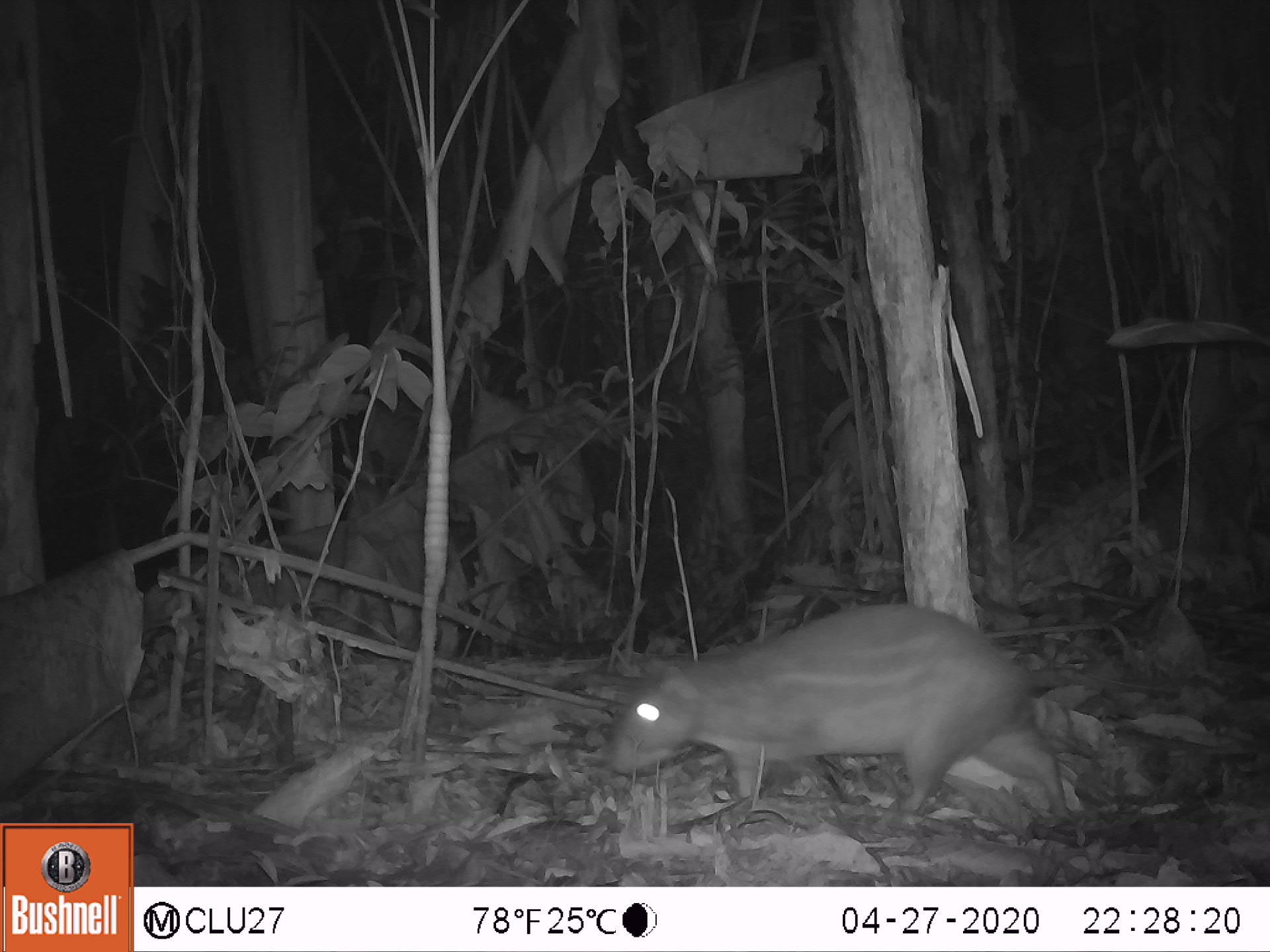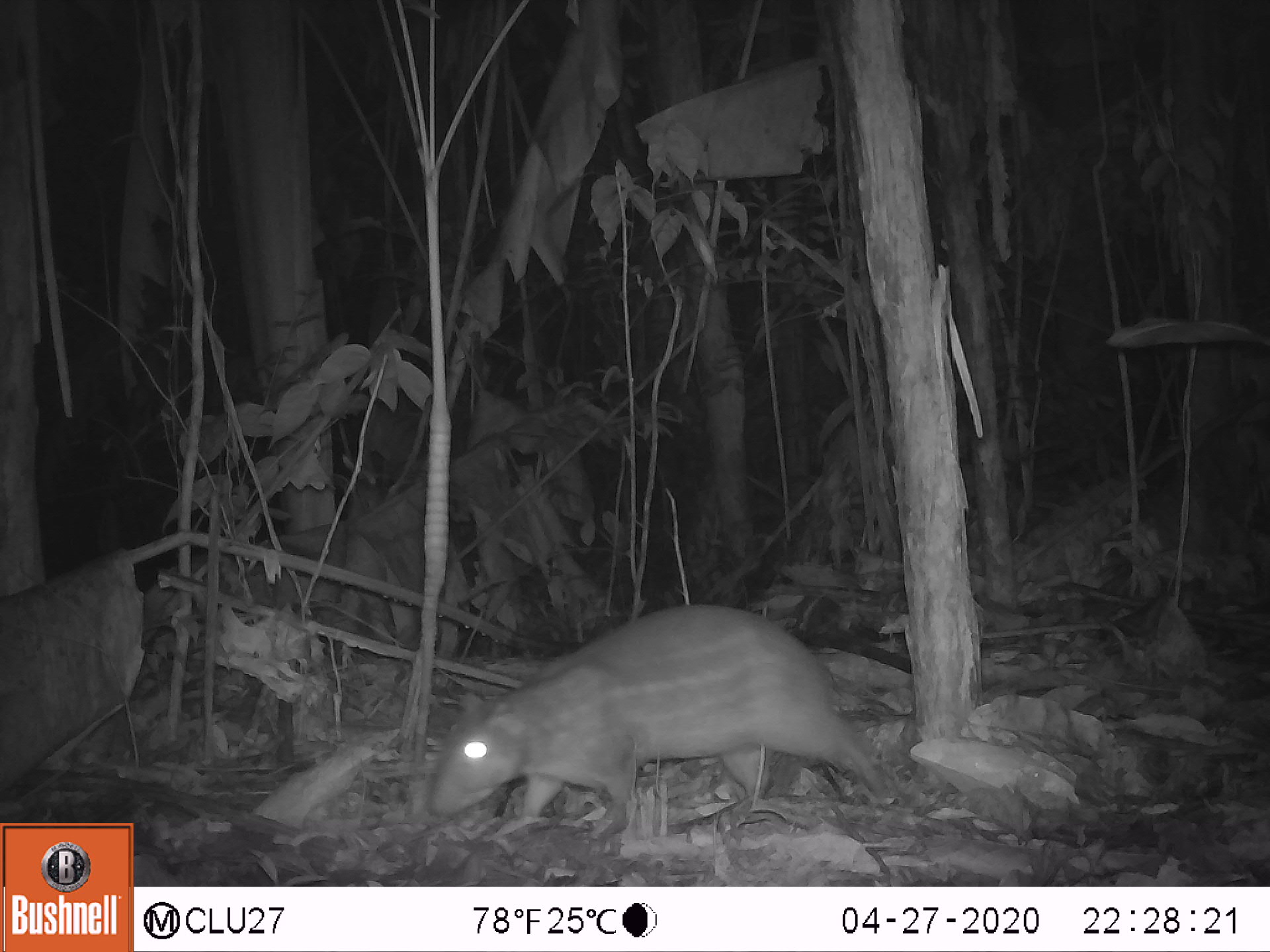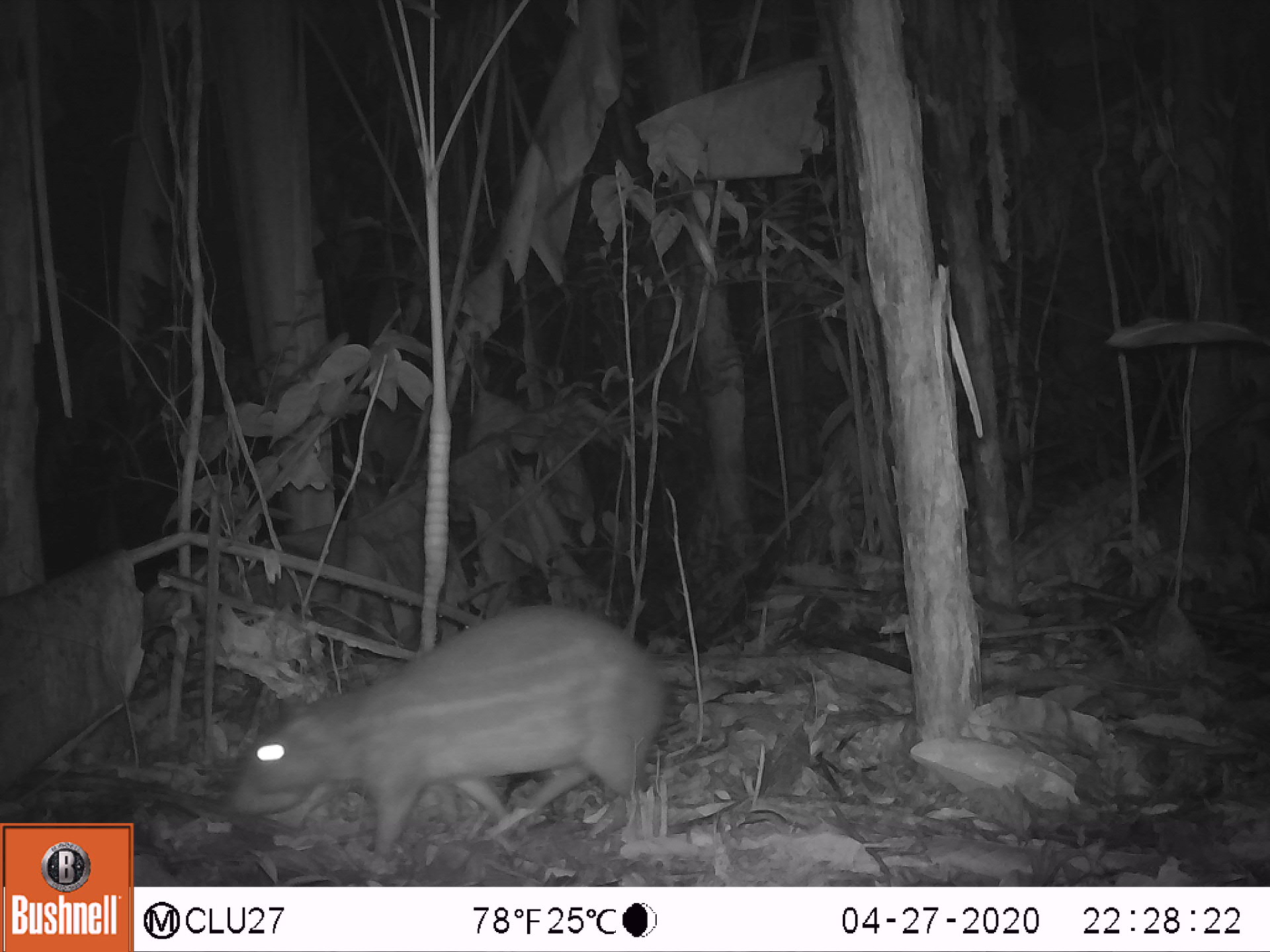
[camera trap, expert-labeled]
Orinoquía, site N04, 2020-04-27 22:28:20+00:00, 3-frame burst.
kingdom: Animalia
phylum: Chordata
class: Mammalia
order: Rodentia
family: Cuniculidae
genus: Cuniculus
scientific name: Cuniculus paca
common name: spotted paca